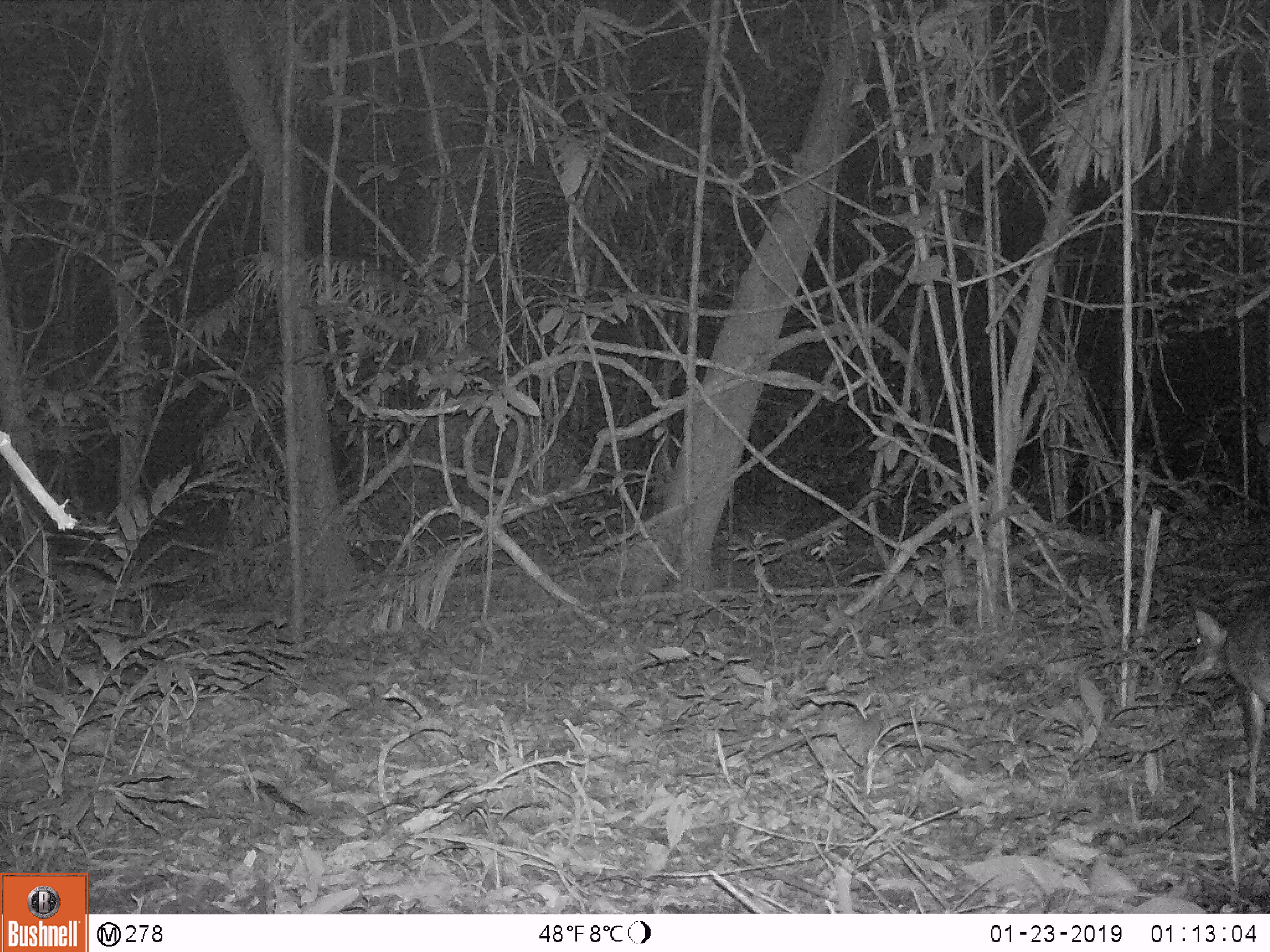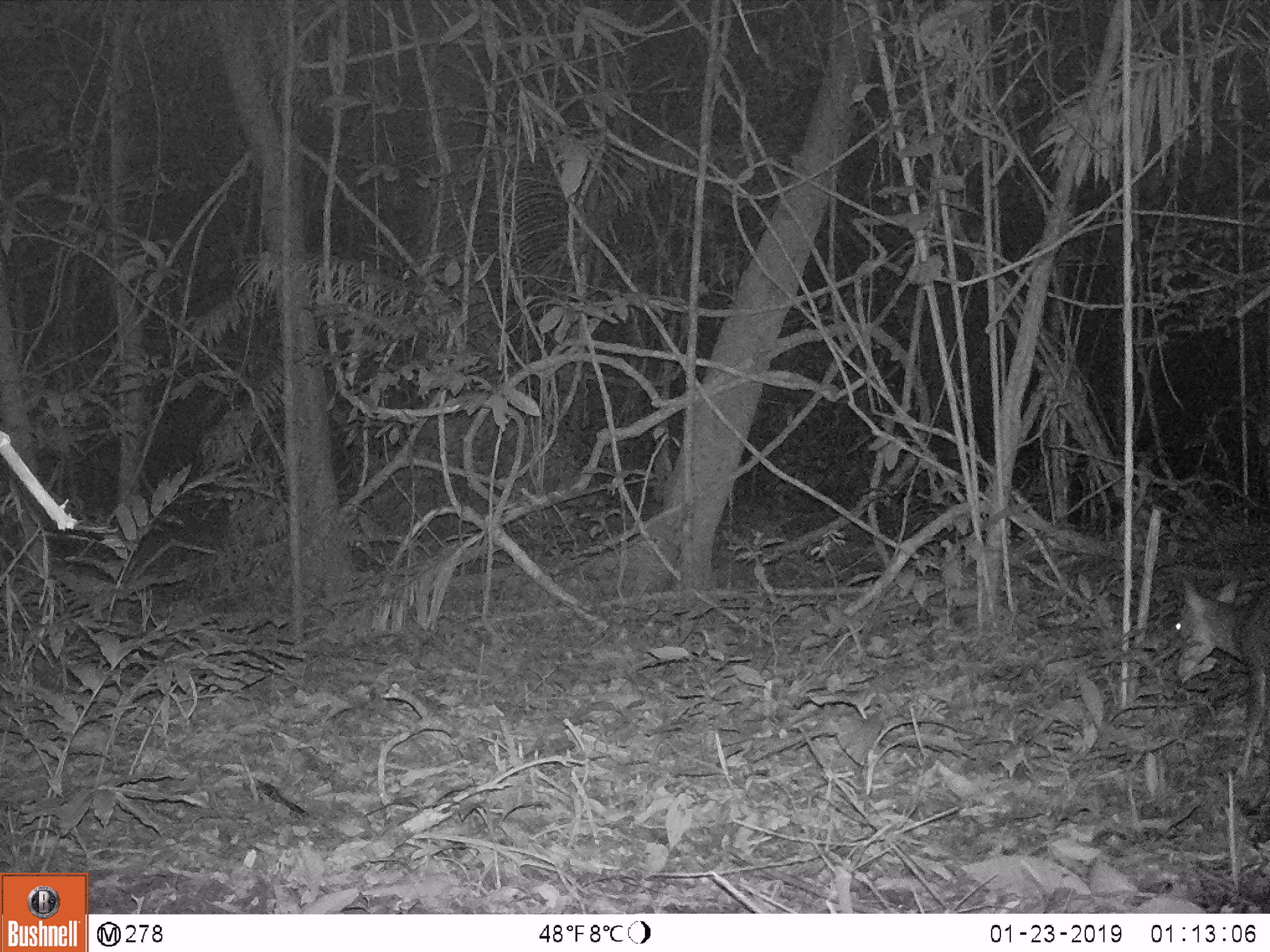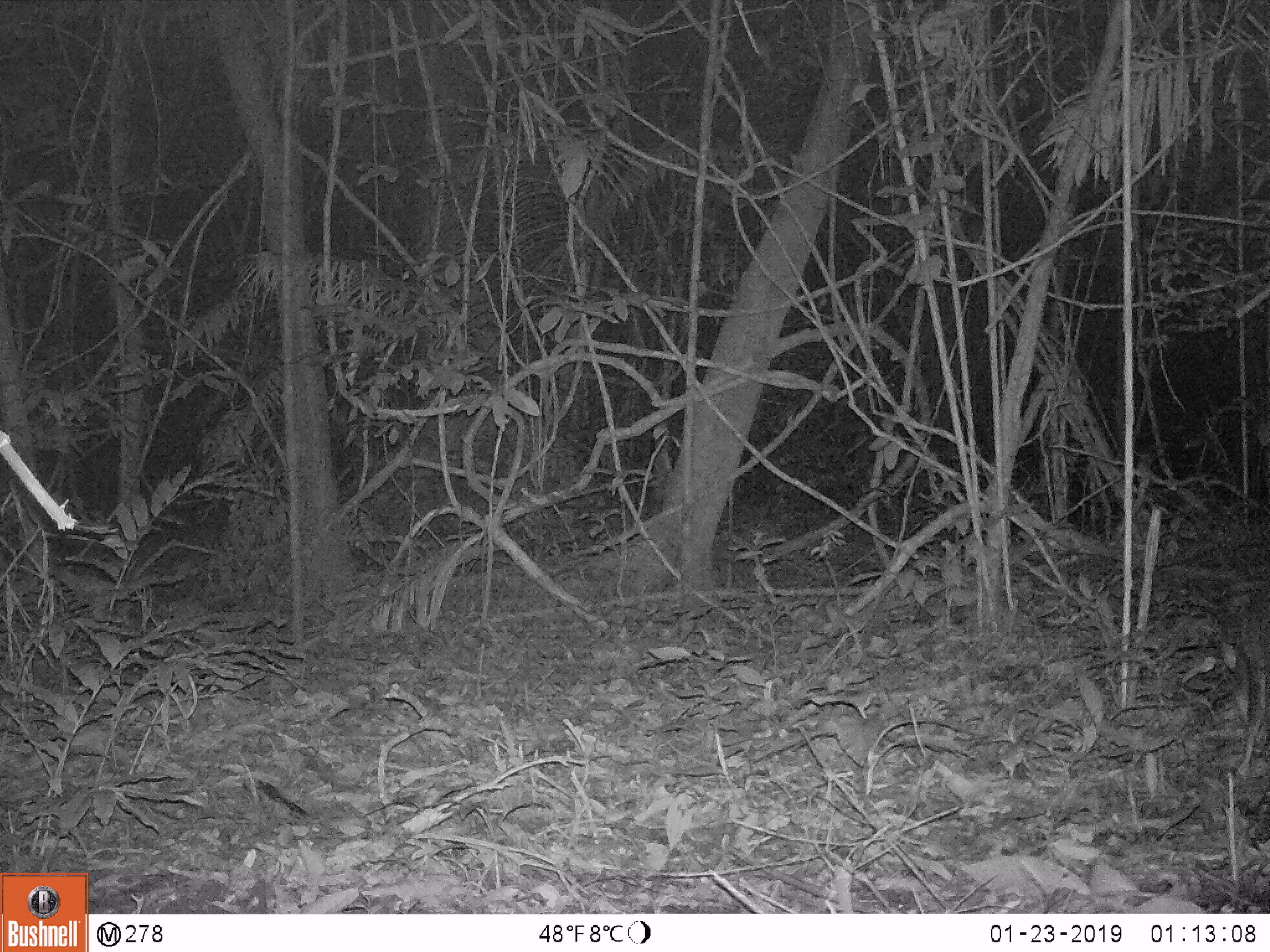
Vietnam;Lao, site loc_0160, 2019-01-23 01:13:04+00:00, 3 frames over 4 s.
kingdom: Animalia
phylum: Chordata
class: Mammalia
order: Artiodactyla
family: Cervidae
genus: Muntiacus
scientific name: Muntiacus vuquangensis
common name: large-antlered muntjac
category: large antlered muntjac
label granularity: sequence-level